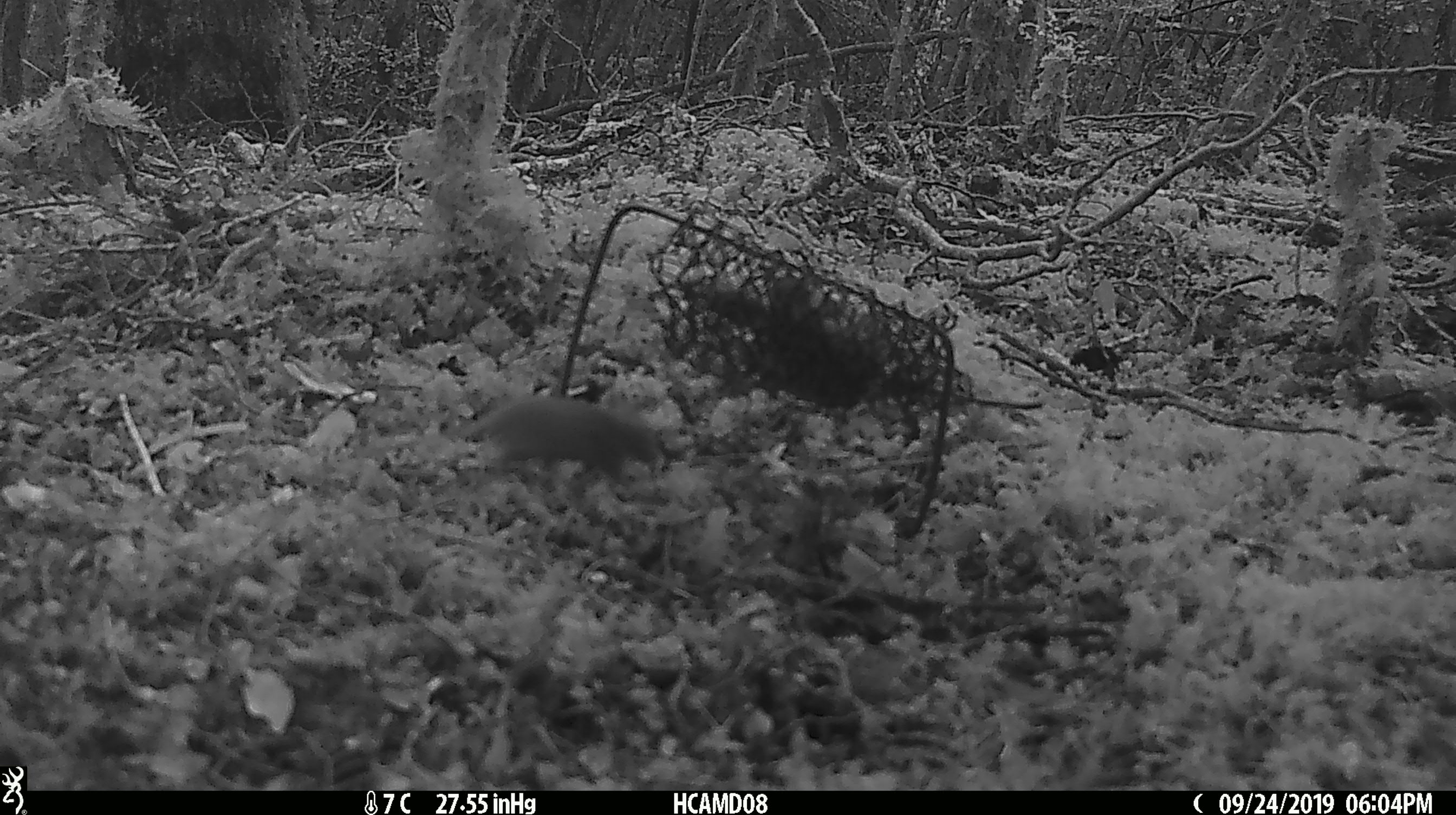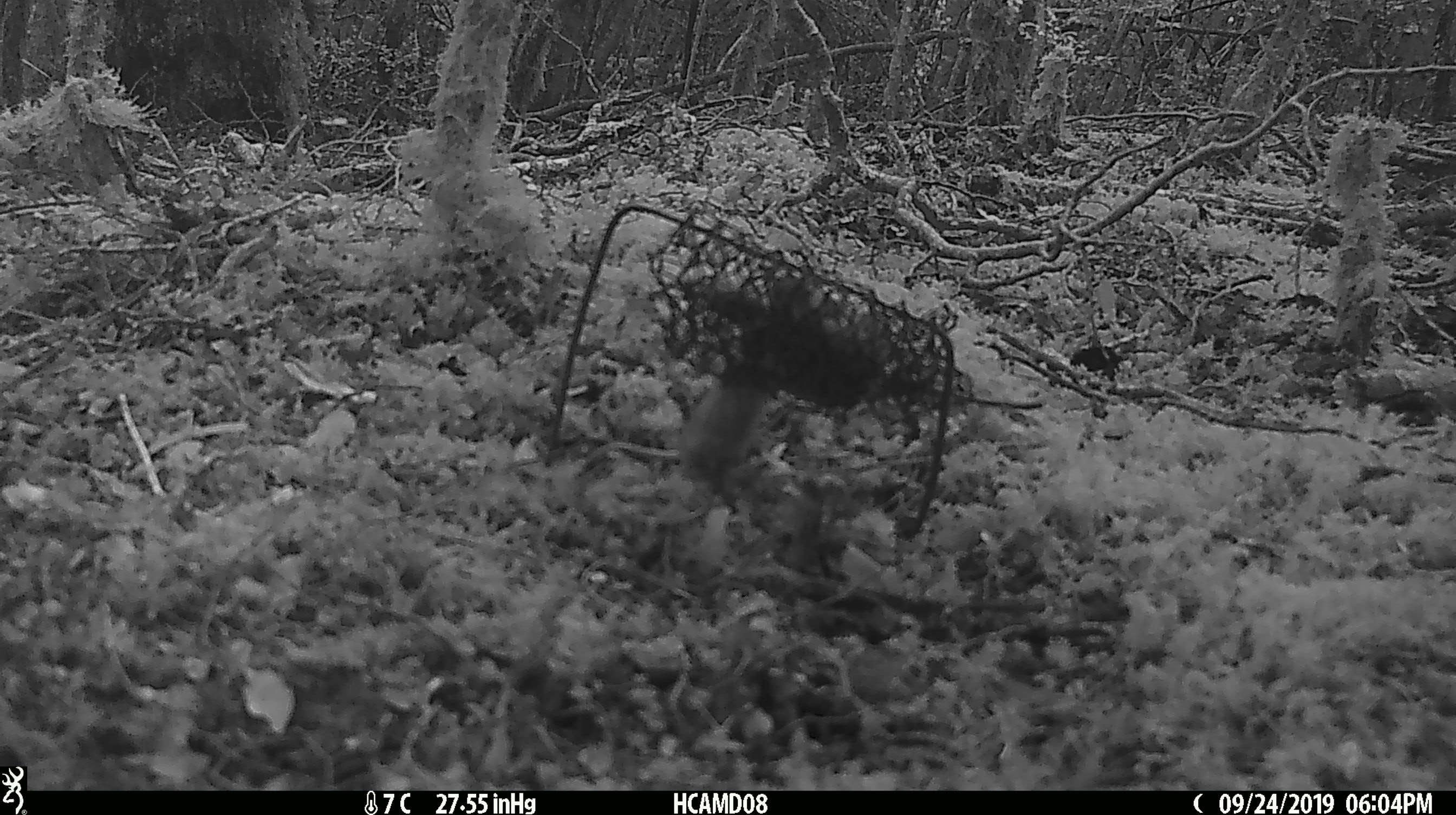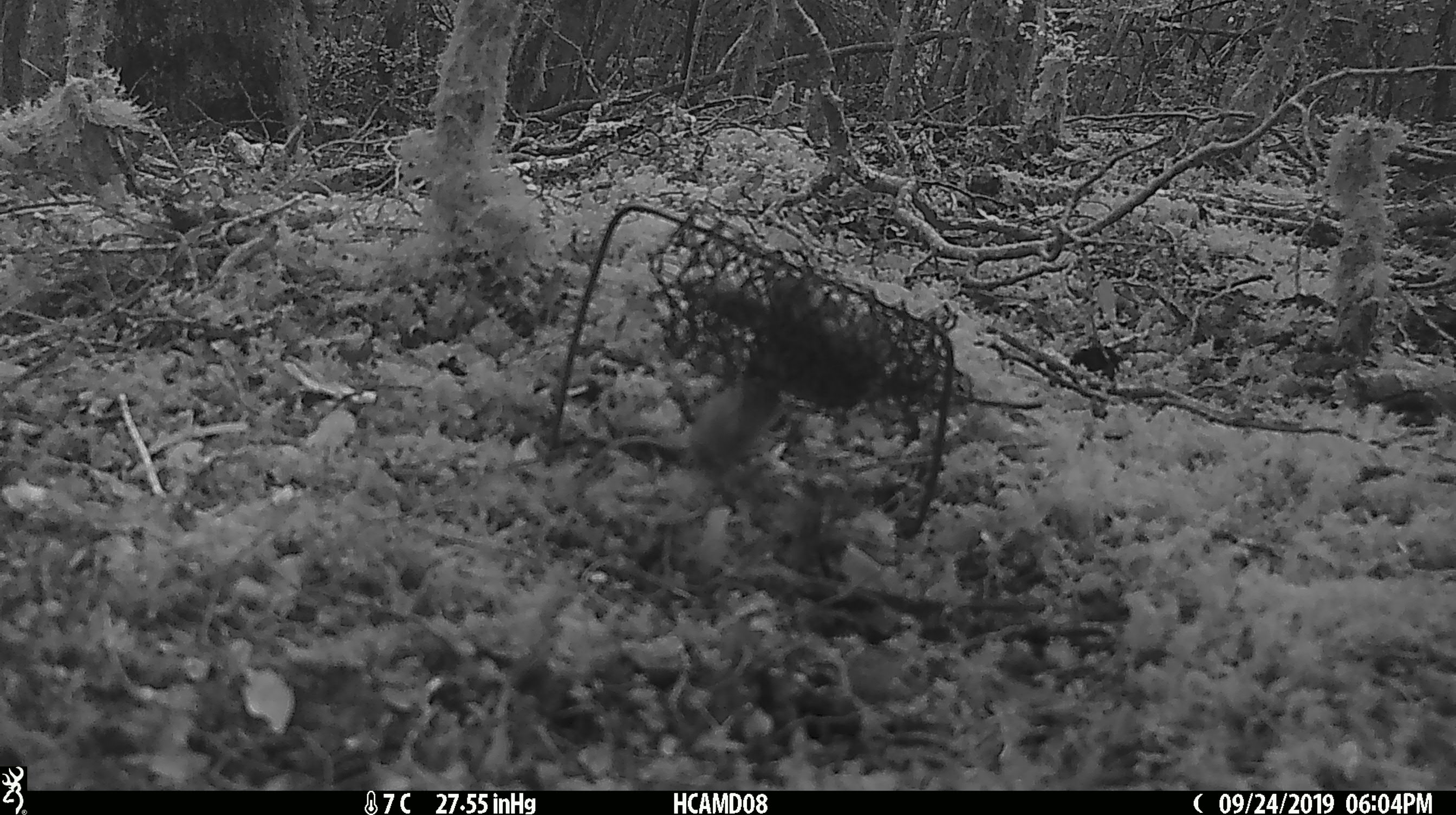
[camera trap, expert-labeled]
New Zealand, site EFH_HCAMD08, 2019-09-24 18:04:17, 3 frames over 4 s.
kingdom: Animalia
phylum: Chordata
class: Mammalia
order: Rodentia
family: Muridae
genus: Mus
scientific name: Mus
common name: mouse